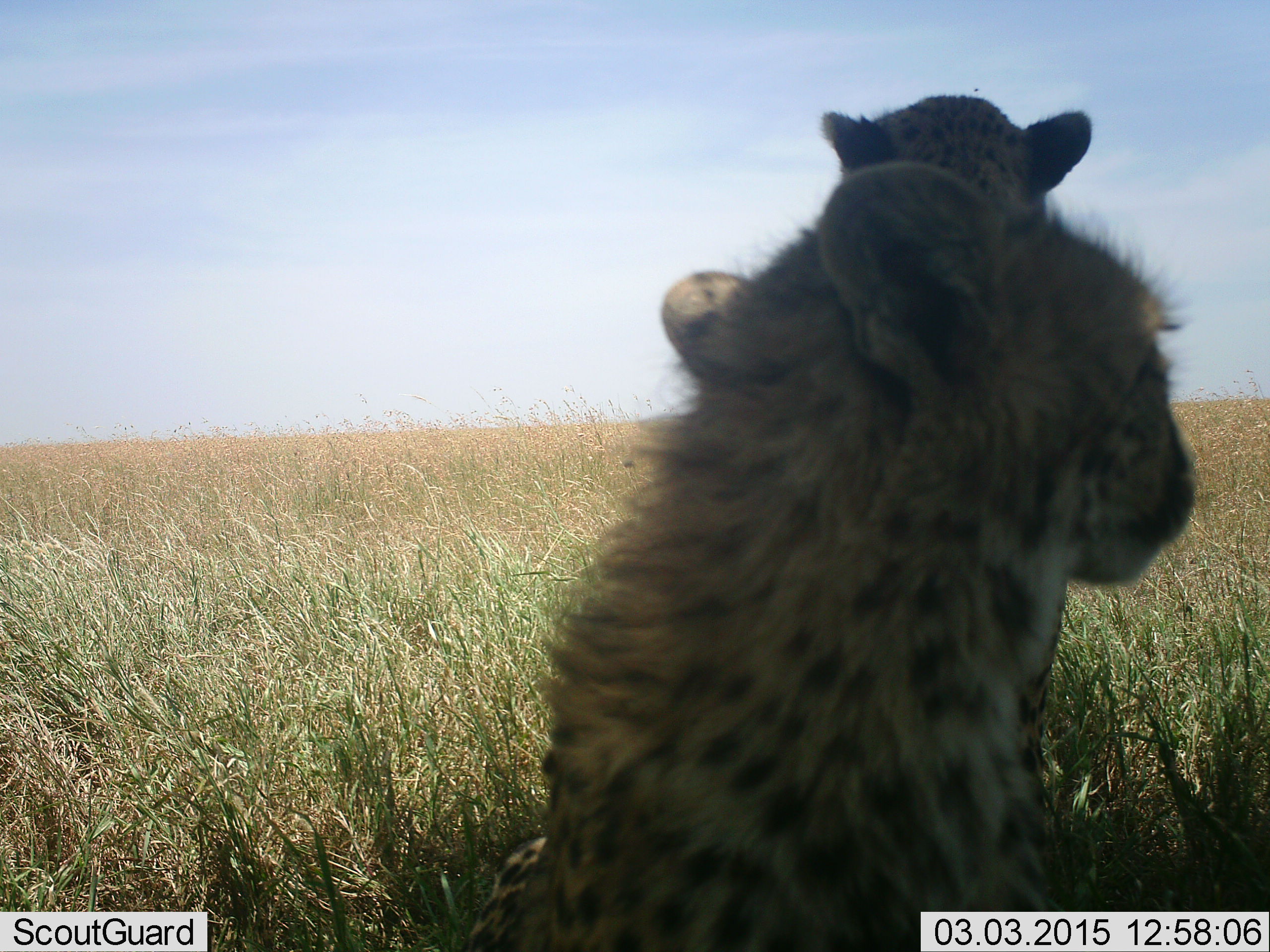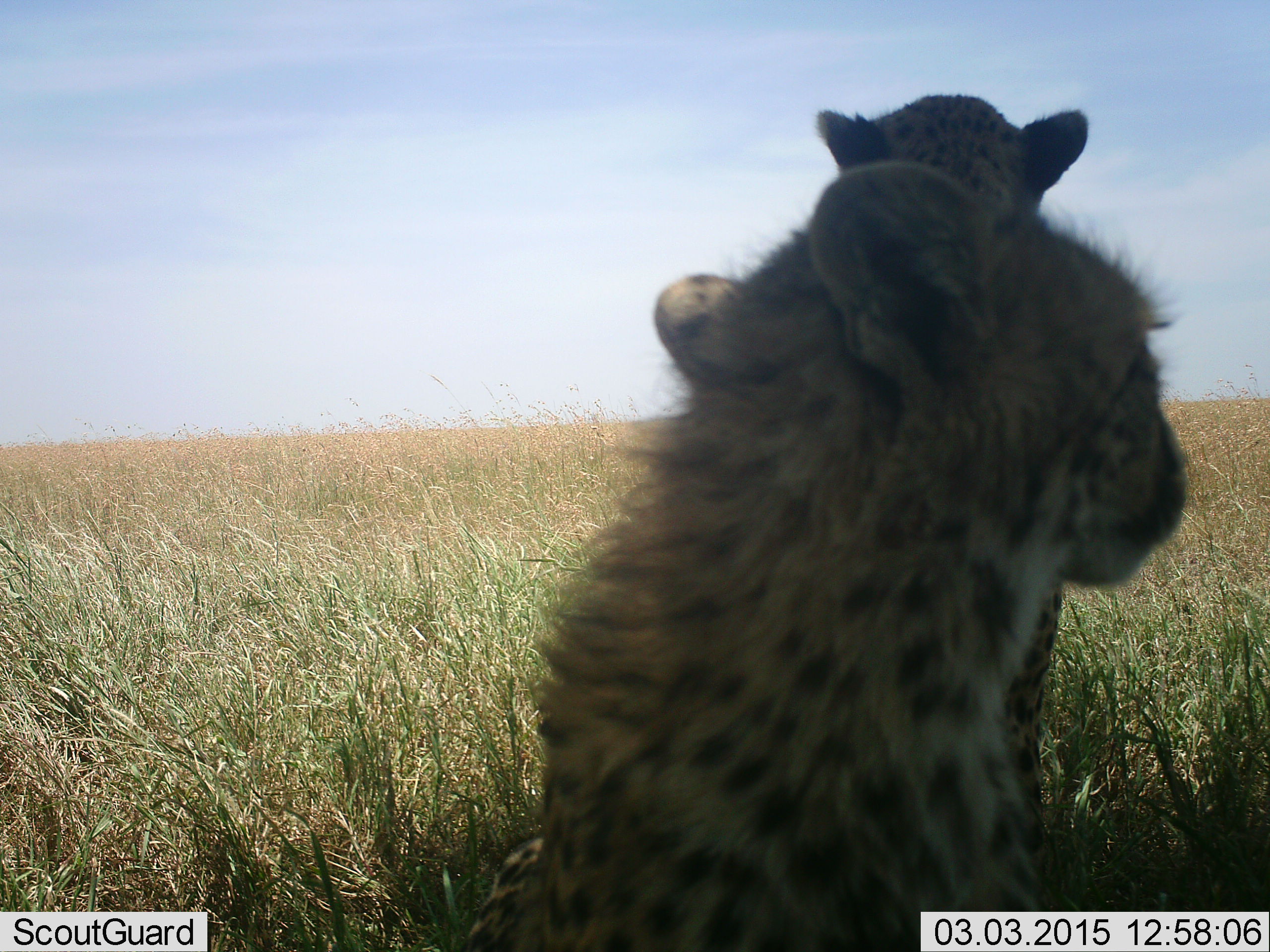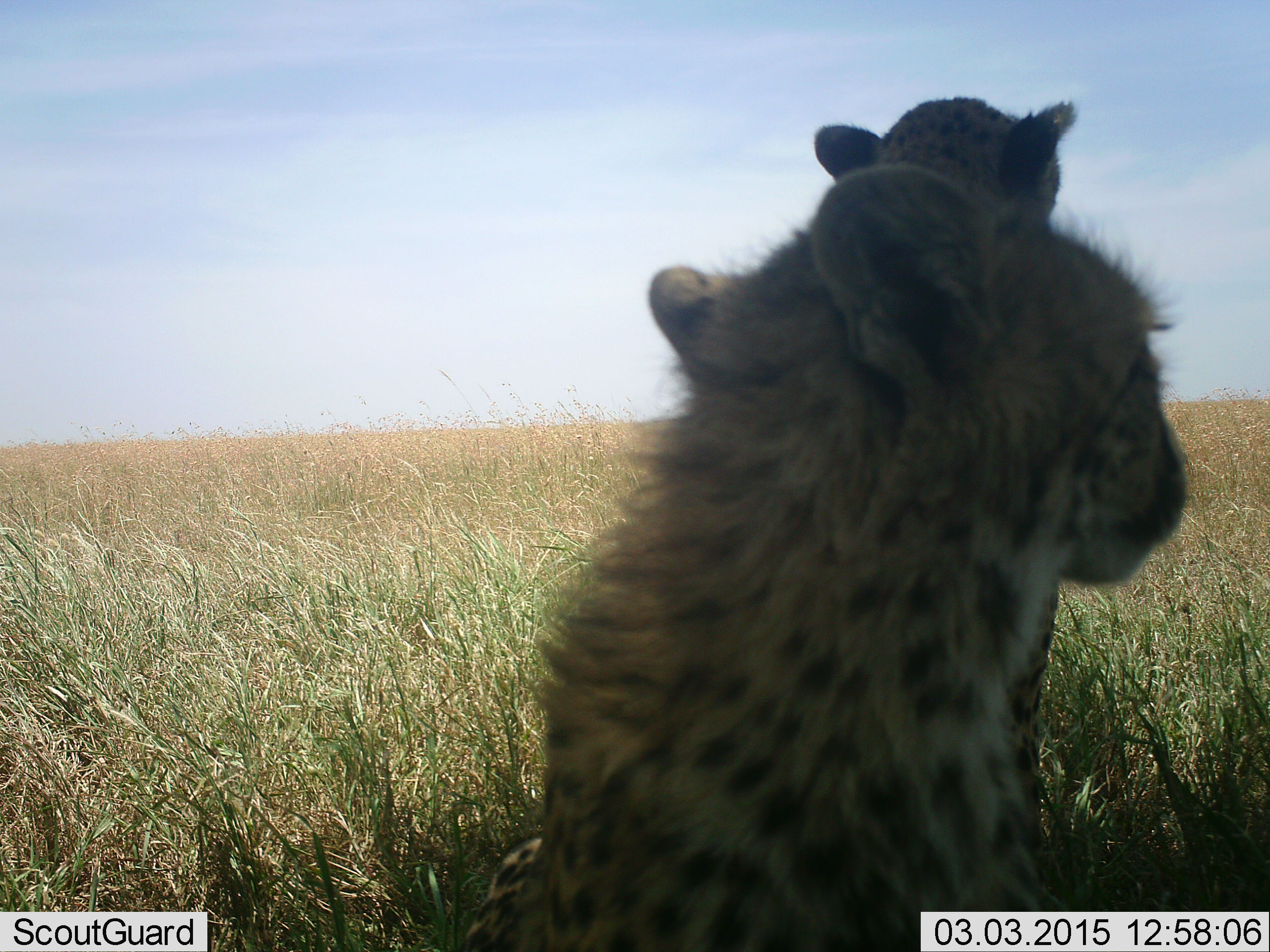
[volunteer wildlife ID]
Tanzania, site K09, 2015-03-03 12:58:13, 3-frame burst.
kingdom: Animalia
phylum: Chordata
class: Mammalia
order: Carnivora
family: Felidae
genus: Acinonyx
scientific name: Acinonyx jubatus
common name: cheetah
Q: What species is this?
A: Cheetah (Acinonyx jubatus).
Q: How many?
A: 2.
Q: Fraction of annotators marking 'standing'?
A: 20%.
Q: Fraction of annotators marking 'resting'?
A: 70%.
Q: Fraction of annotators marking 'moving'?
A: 0%.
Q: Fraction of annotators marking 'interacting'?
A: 10%.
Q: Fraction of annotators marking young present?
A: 20%.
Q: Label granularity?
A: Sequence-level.